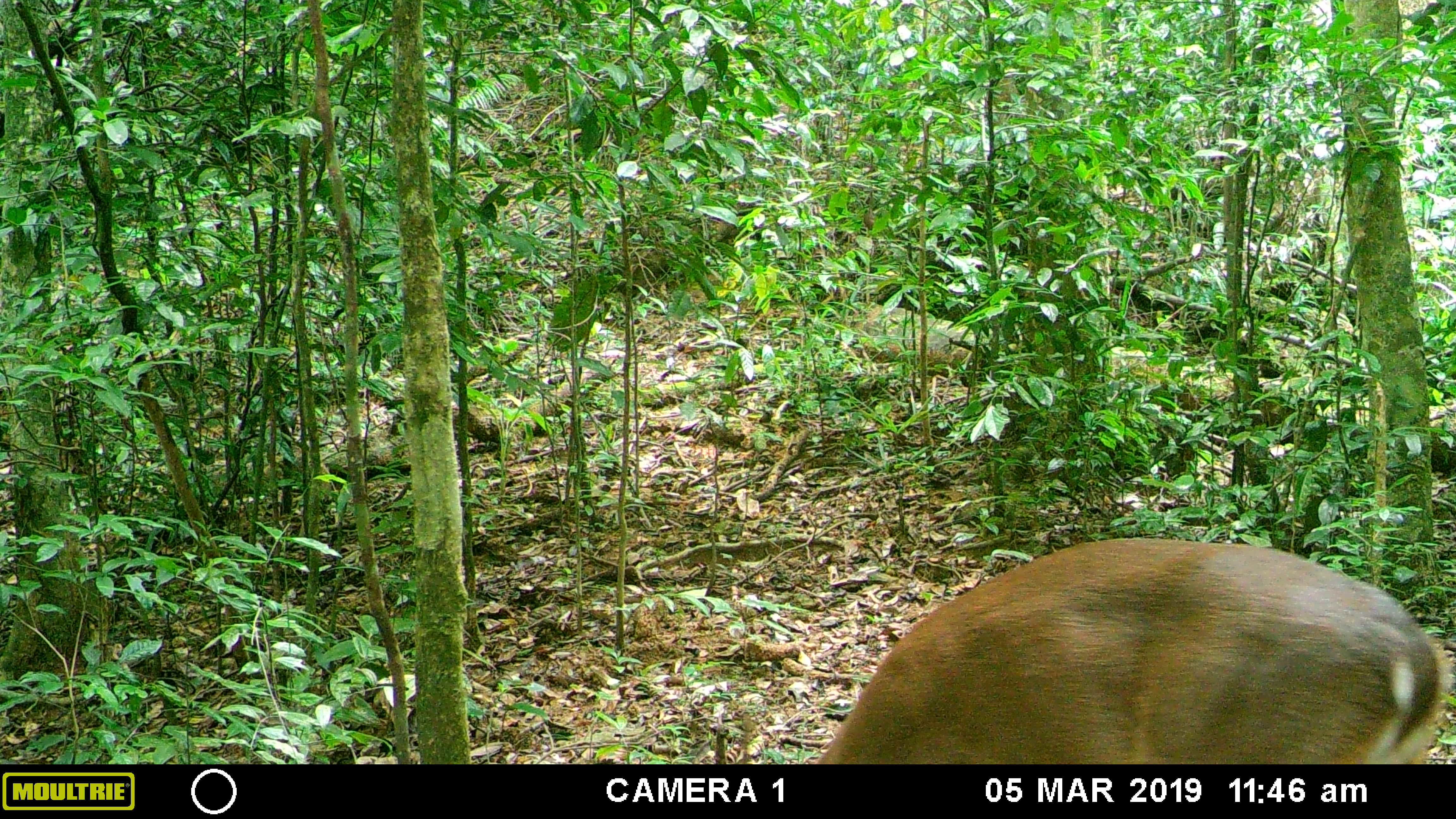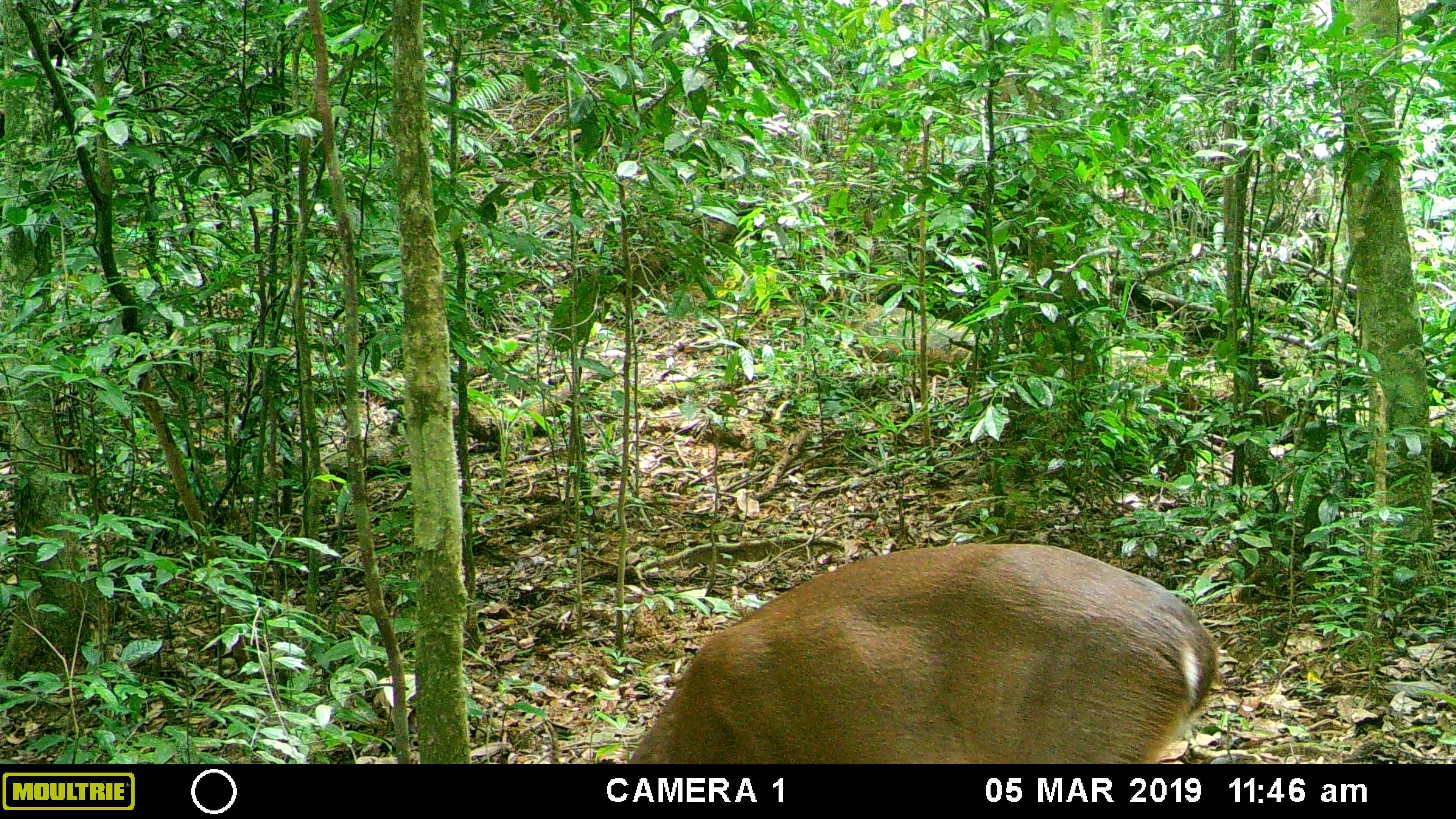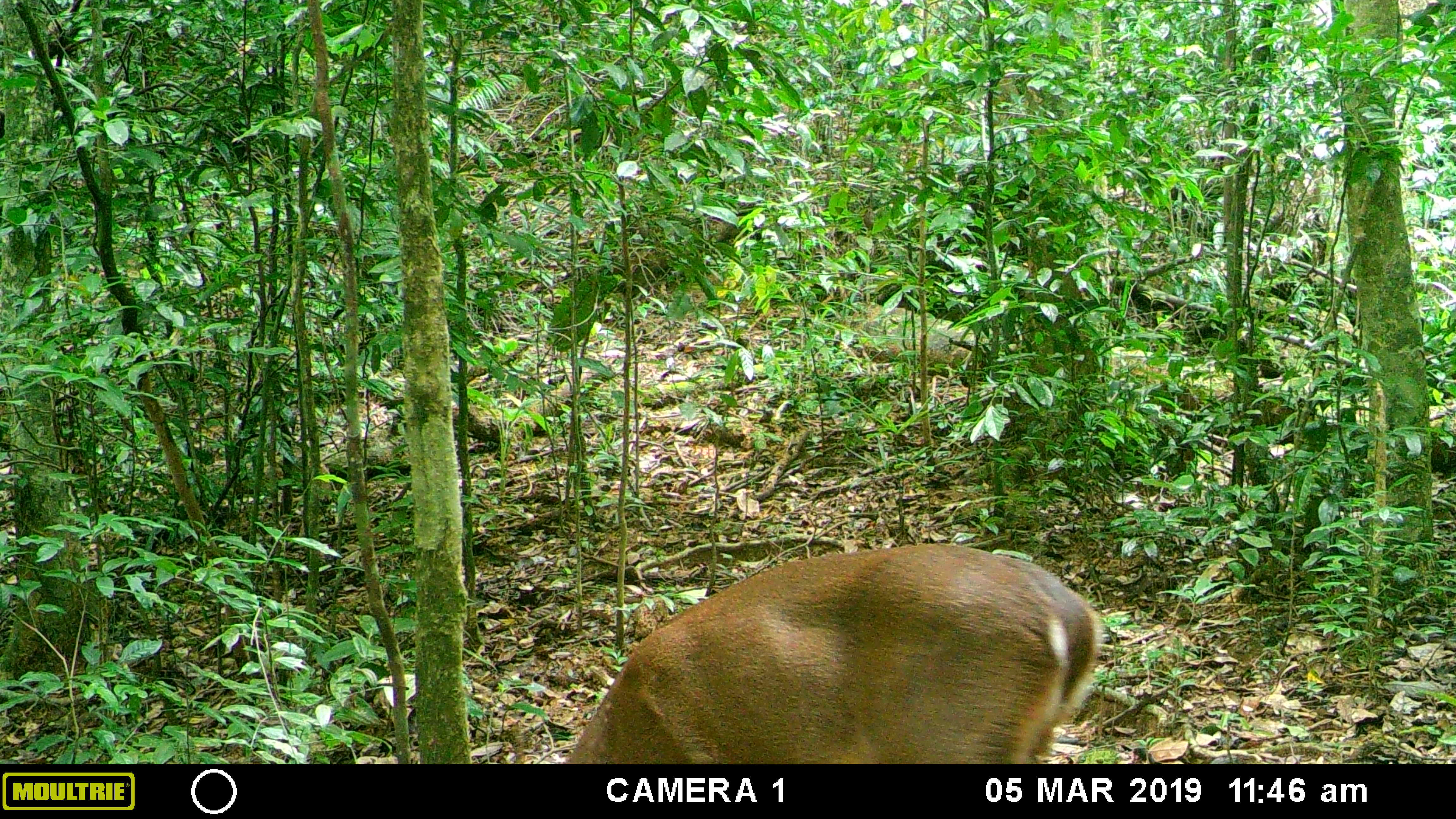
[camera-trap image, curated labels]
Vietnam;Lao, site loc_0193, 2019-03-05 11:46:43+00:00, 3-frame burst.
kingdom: Animalia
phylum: Chordata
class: Mammalia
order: Artiodactyla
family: Cervidae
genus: Muntiacus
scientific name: Muntiacus vuquangensis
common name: large-antlered muntjac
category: large antlered muntjac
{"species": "large antlered muntjac (large-antlered muntjac) (Muntiacus vuquangensis)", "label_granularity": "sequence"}